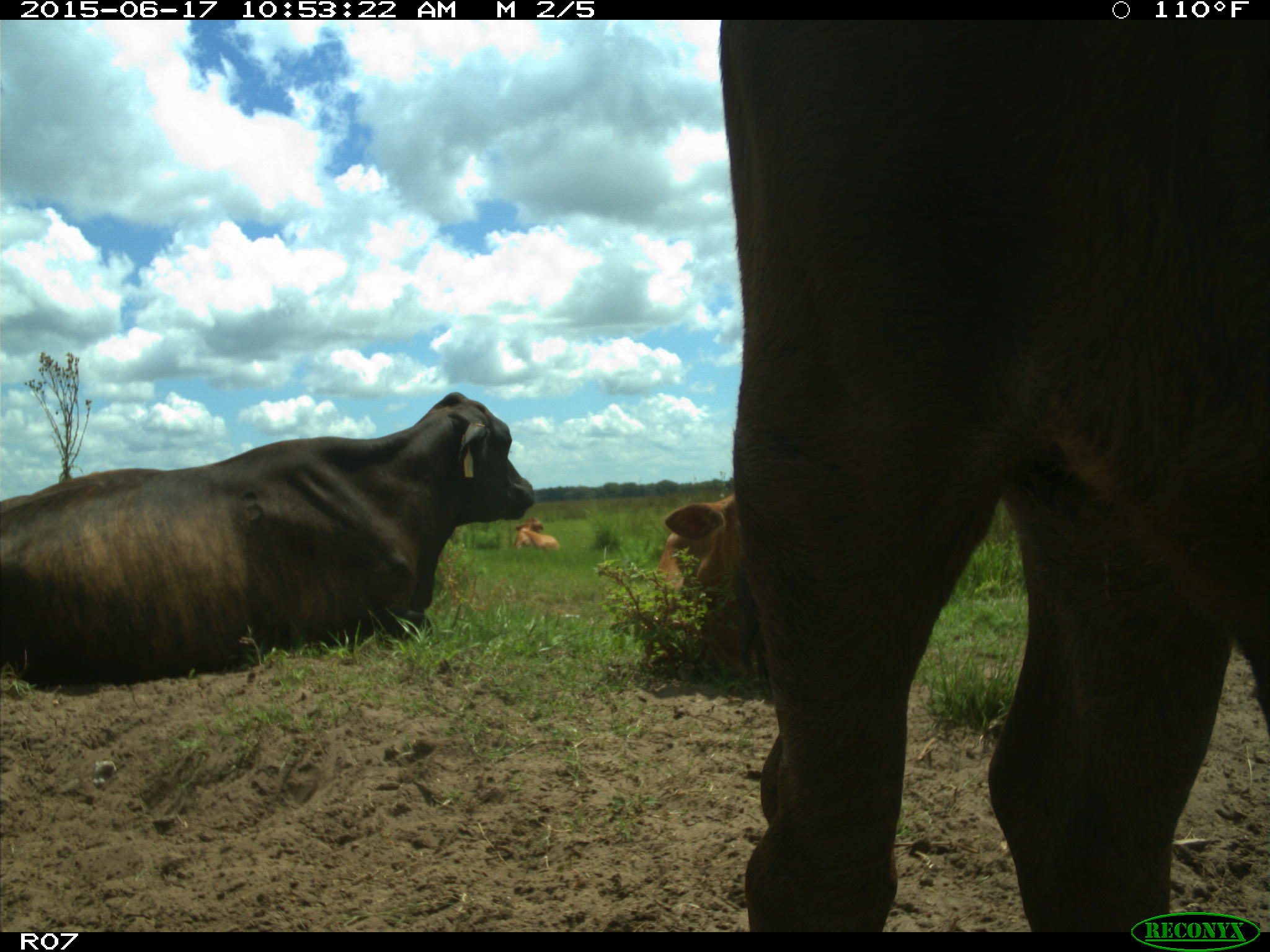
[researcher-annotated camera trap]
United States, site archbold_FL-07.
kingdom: Animalia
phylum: Chordata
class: Mammalia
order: Artiodactyla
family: Bovidae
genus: Bos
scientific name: Bos taurus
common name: domestic cow